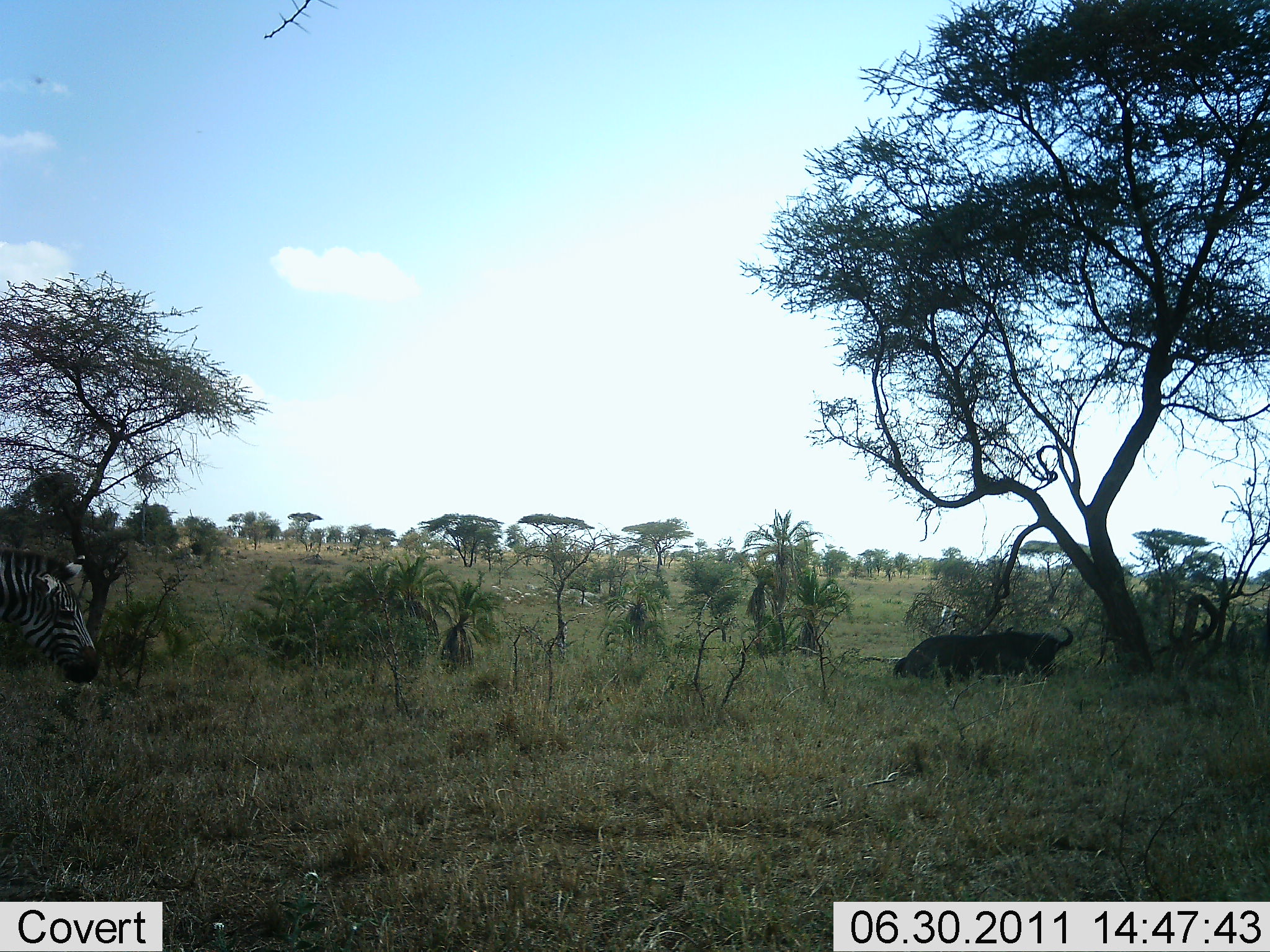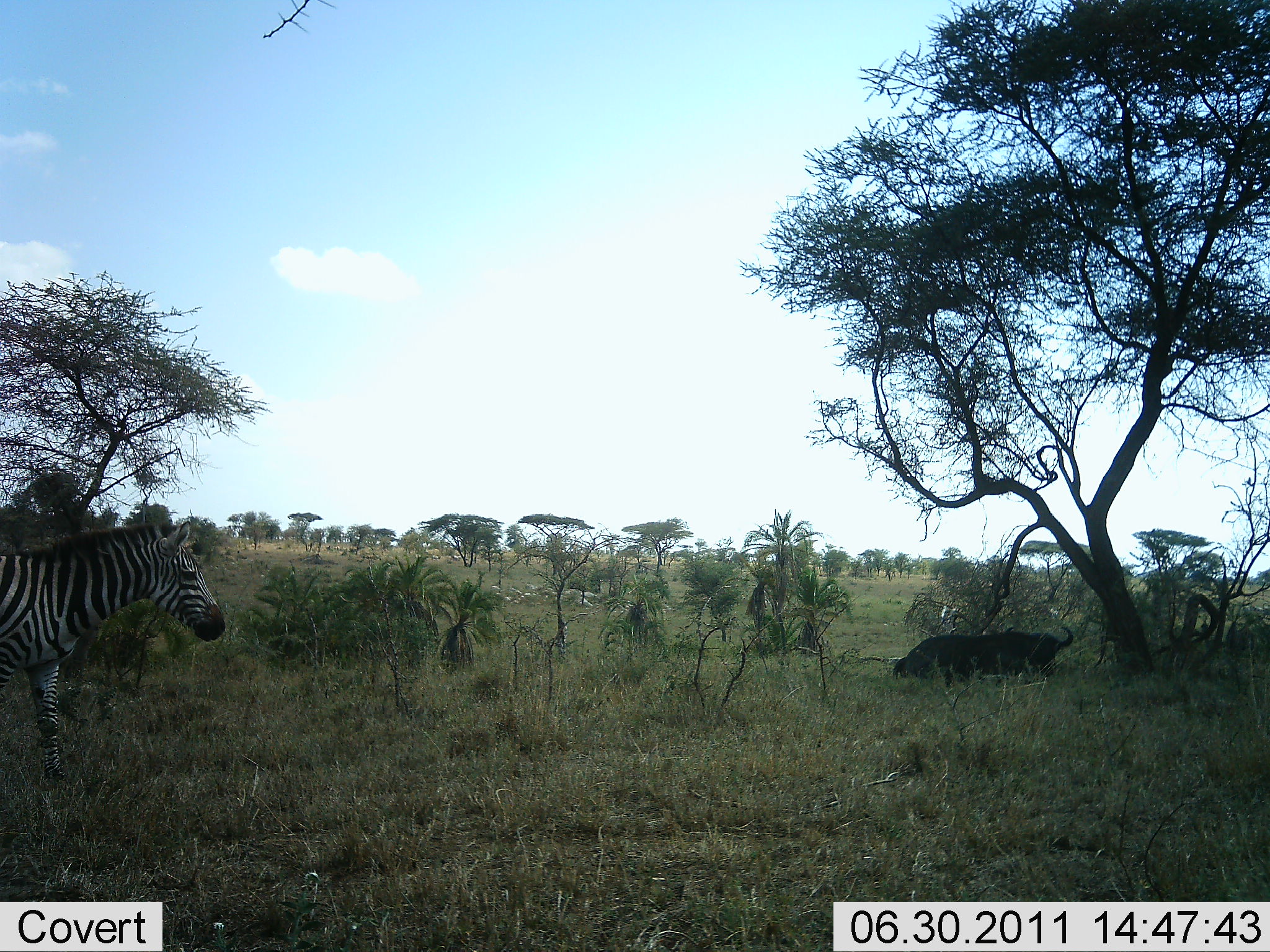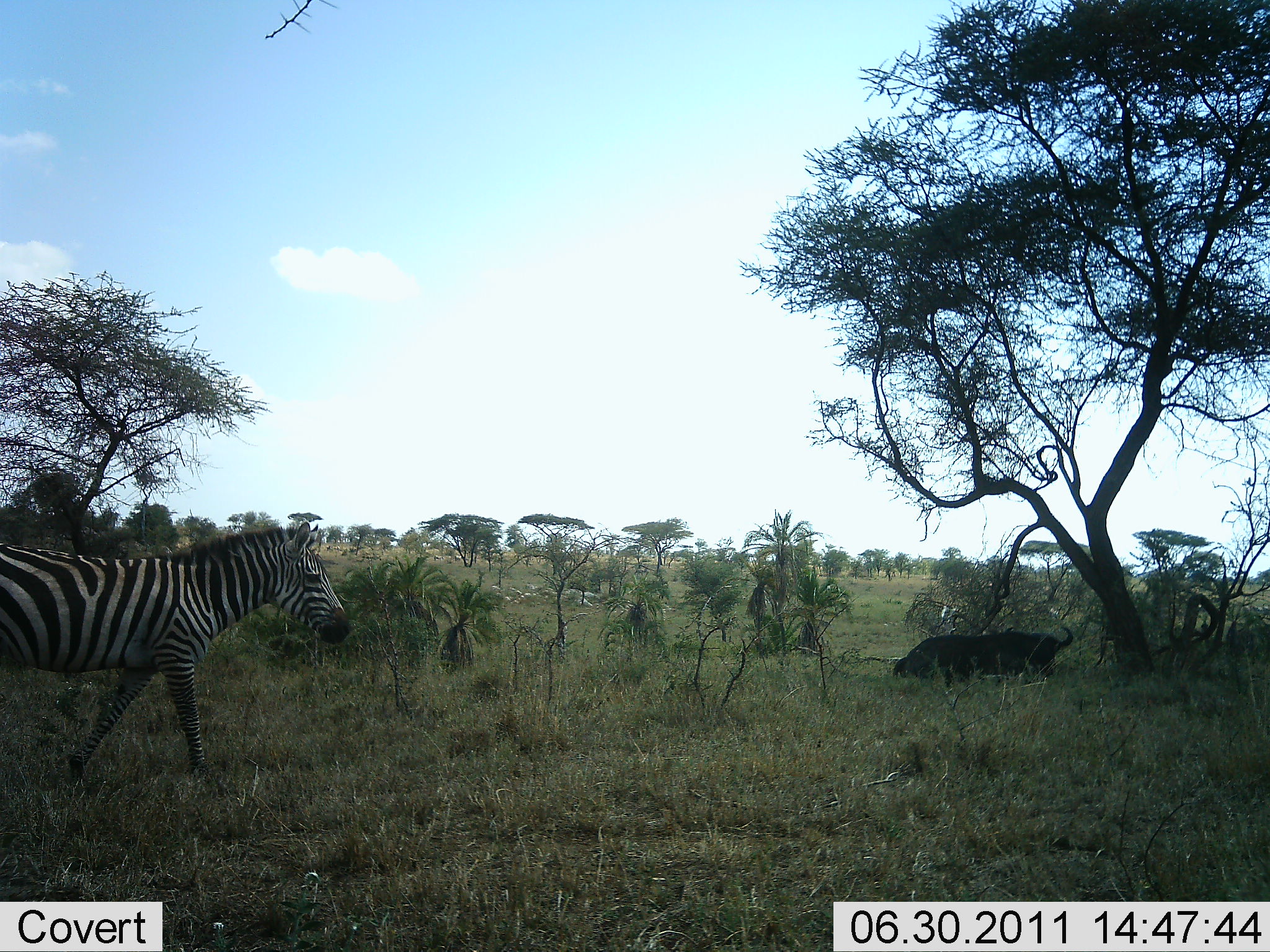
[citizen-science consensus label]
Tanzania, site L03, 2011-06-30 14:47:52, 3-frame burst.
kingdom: Animalia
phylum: Chordata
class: Mammalia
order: Artiodactyla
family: Bovidae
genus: Connochaetes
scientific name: Connochaetes taurinus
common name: blue wildebeest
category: wildebeest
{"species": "wildebeest (blue wildebeest) (Connochaetes taurinus)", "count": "1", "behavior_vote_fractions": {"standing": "0%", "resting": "86%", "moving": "0%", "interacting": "0%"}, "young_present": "0%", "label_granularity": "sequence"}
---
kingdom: Animalia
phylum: Chordata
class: Mammalia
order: Perissodactyla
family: Equidae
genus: Equus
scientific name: Equus quagga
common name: plains zebra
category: zebra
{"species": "zebra (plains zebra) (Equus quagga)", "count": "1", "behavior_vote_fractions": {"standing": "5%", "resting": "0%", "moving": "100%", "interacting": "0%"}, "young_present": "0%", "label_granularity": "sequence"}